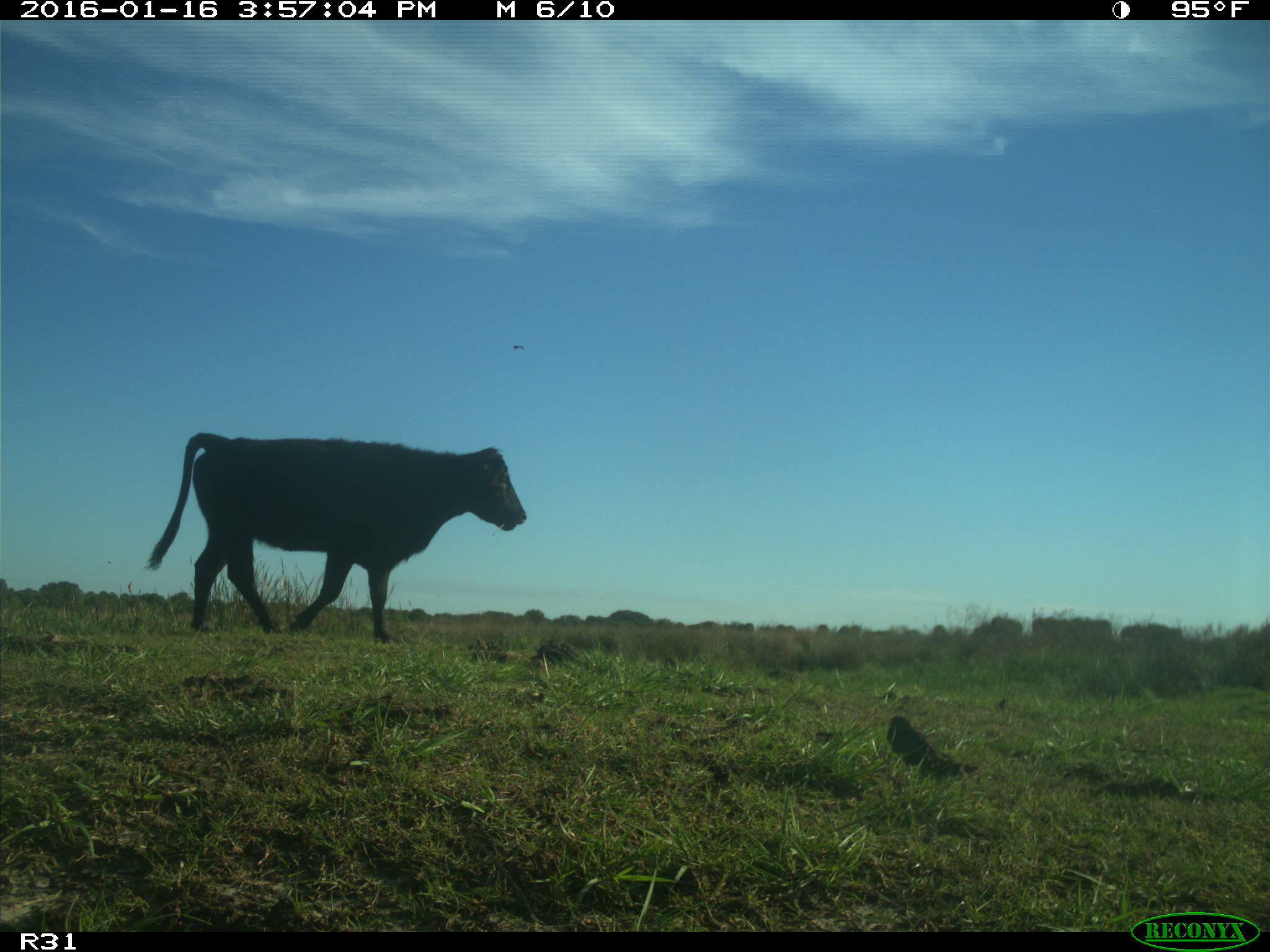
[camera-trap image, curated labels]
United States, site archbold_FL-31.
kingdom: Animalia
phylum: Chordata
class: Mammalia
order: Artiodactyla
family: Bovidae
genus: Bos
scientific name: Bos taurus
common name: domestic cow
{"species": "Bos taurus (domestic cow)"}